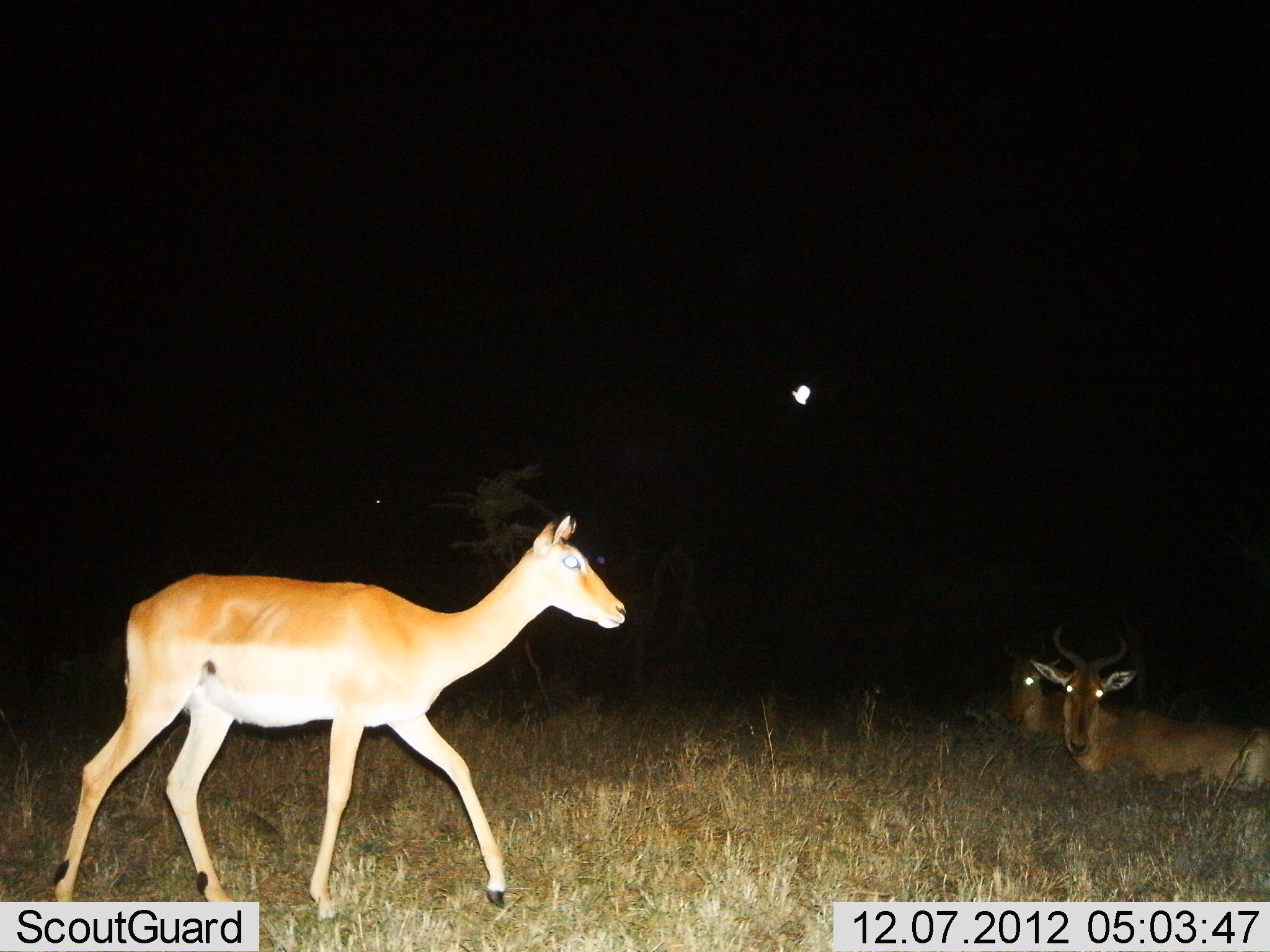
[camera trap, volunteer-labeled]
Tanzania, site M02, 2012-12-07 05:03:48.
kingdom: Animalia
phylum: Chordata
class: Mammalia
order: Artiodactyla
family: Bovidae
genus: Alcelaphus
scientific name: Alcelaphus buselaphus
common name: hartebeest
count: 2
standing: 0%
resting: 94%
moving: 22%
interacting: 0%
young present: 0%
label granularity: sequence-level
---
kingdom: Animalia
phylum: Chordata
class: Mammalia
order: Artiodactyla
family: Bovidae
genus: Aepyceros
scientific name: Aepyceros melampus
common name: impala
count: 1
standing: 8%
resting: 23%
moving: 88%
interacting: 4%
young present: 0%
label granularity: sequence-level